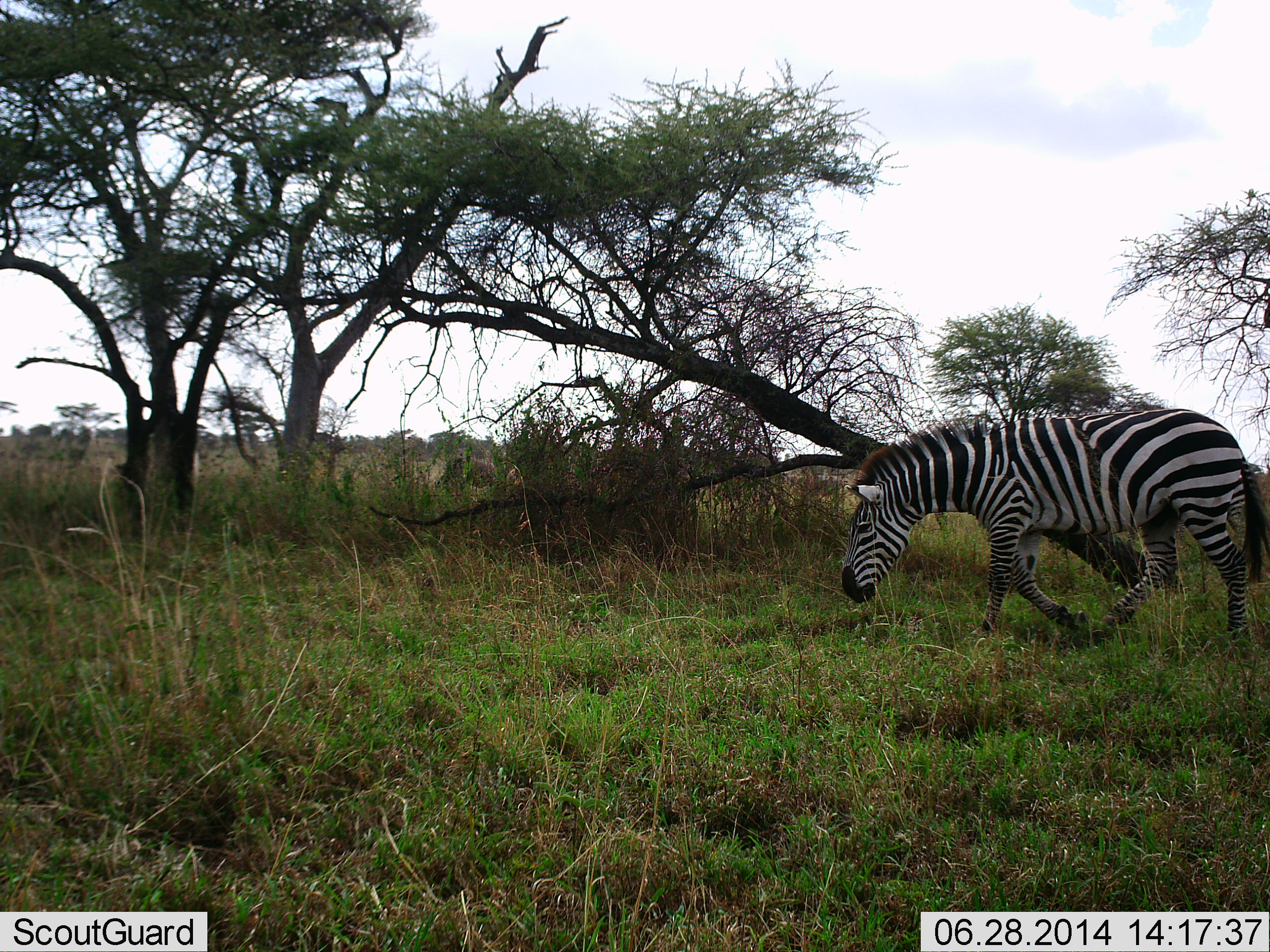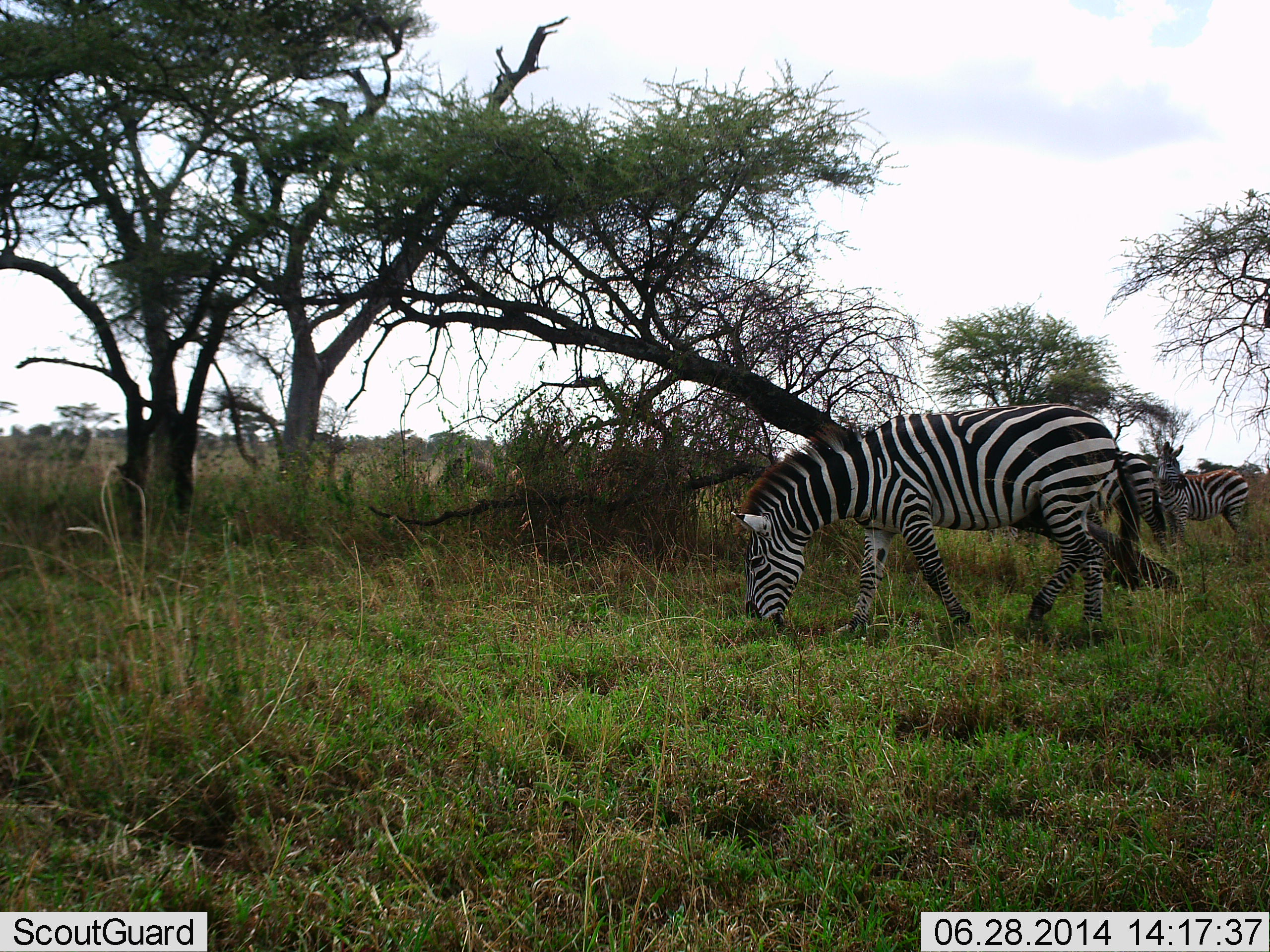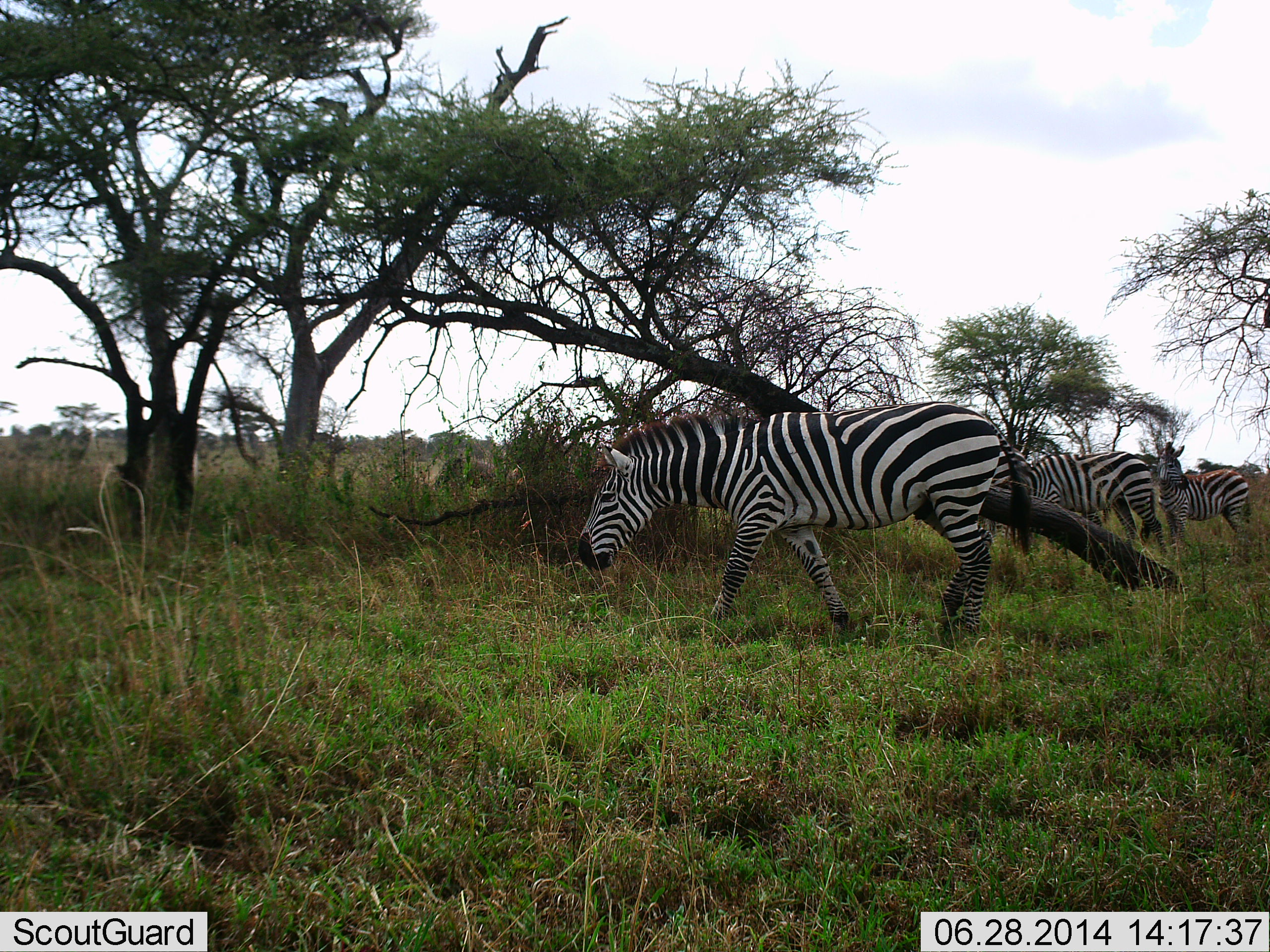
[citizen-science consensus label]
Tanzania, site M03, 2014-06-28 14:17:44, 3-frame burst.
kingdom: Animalia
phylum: Chordata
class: Mammalia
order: Perissodactyla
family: Equidae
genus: Equus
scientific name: Equus quagga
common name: plains zebra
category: zebra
Zebra (plains zebra) (Equus quagga), count 3. Behavior (volunteer vote fractions): standing 64%, resting 9%, moving 55%, interacting 0%. Young present (vote fraction): 9%. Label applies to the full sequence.